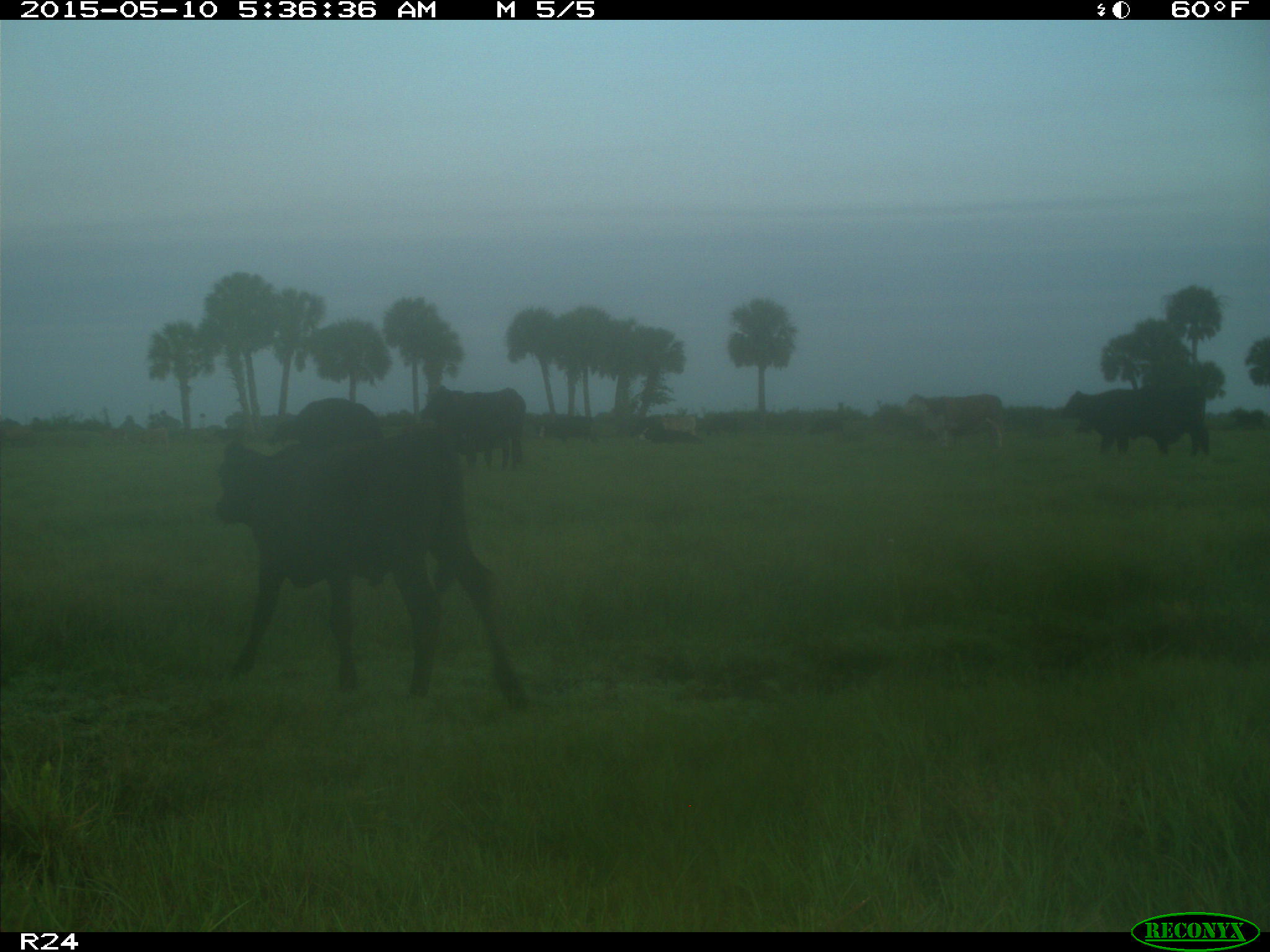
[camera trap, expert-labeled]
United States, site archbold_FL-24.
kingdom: Animalia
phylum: Chordata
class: Mammalia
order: Artiodactyla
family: Bovidae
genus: Bos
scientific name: Bos taurus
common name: domestic cow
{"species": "Bos taurus (domestic cow)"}